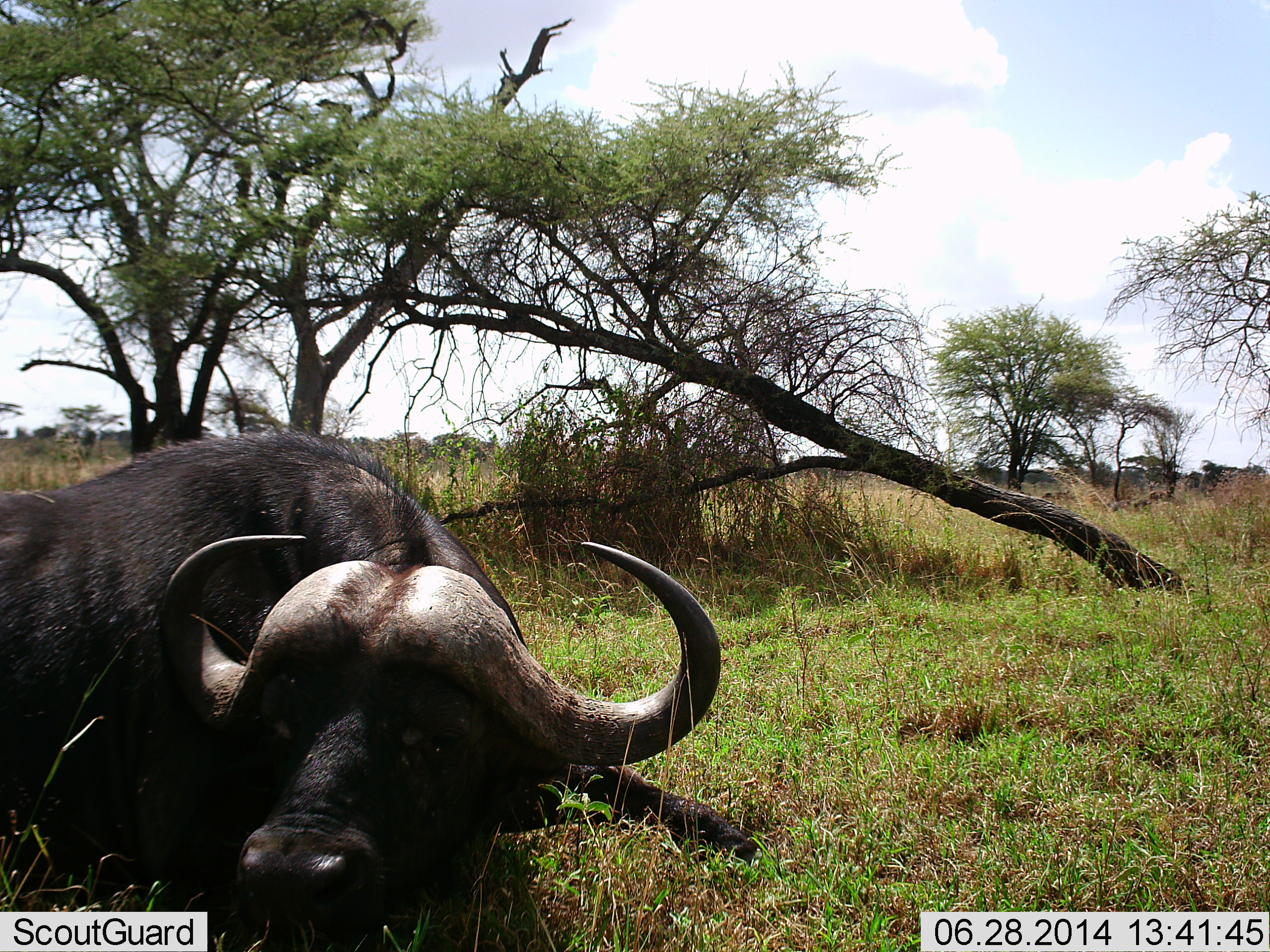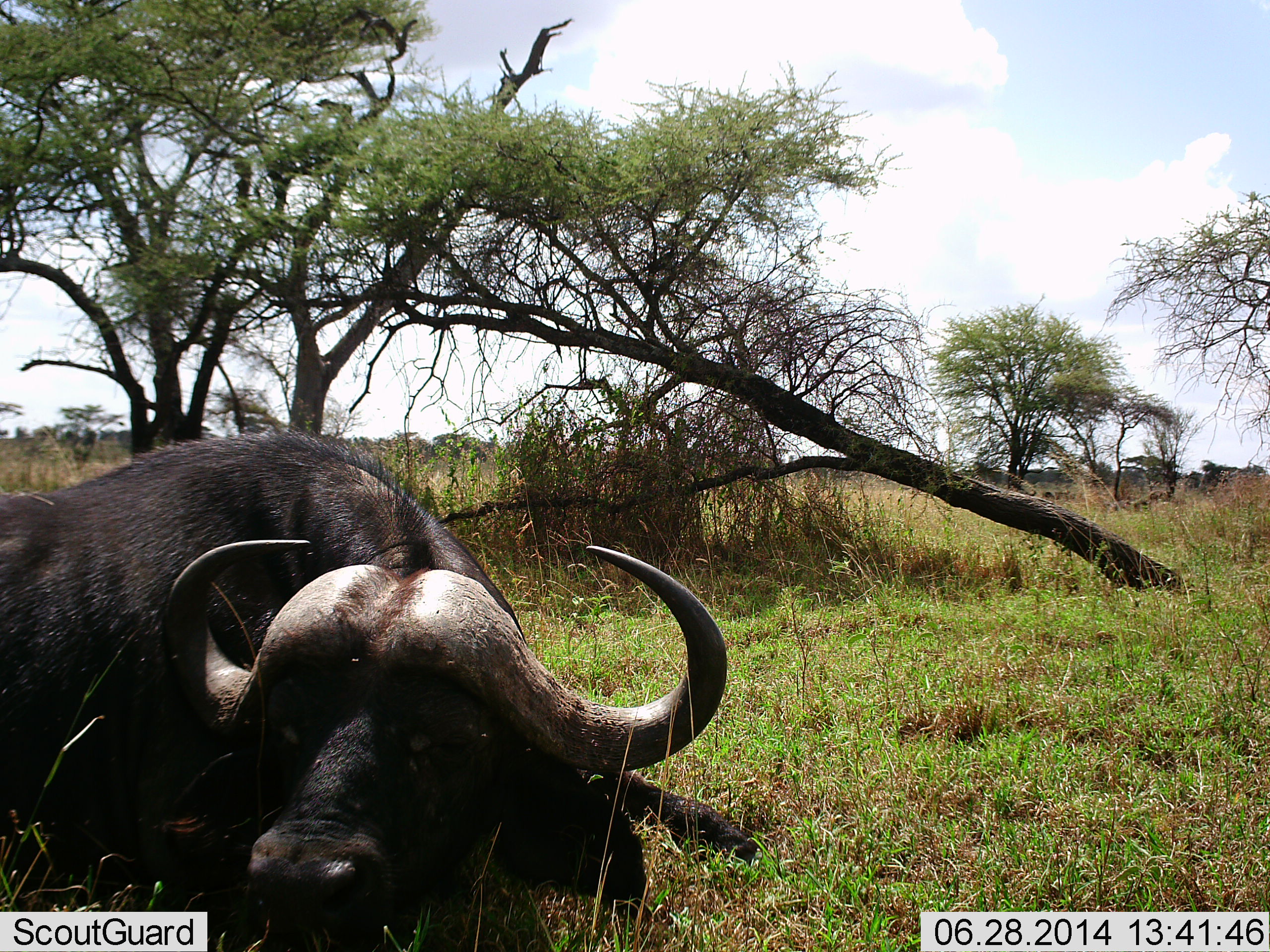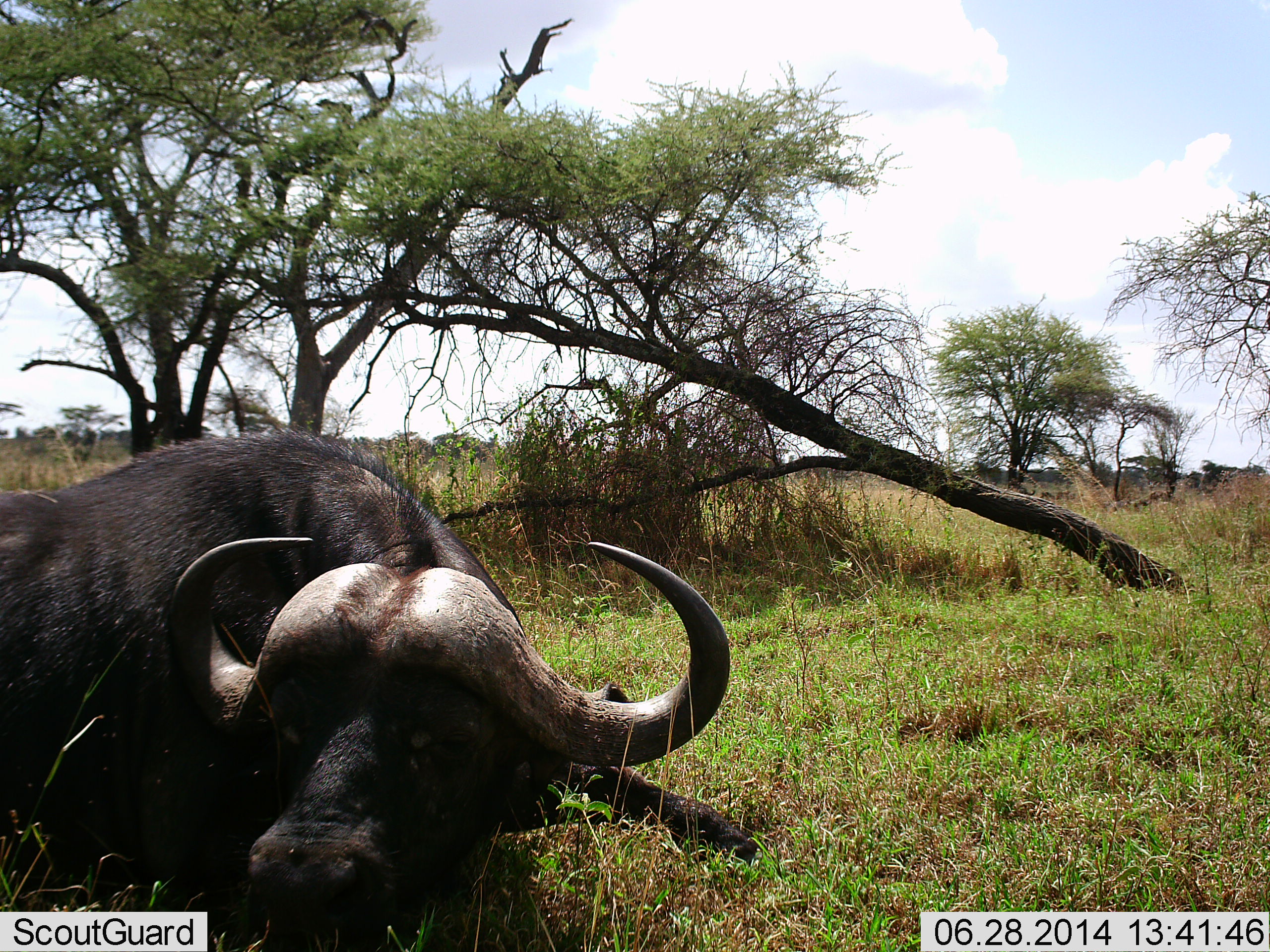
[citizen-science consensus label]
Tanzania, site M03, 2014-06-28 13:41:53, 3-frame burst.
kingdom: Animalia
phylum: Chordata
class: Mammalia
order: Artiodactyla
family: Bovidae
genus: Syncerus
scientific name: Syncerus caffer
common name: cape buffalo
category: buffalo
Buffalo (cape buffalo) (Syncerus caffer), count 1. Behavior (volunteer vote fractions): standing 7%, resting 93%, moving 0%, interacting 0%. Young present (vote fraction): 0%. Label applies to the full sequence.